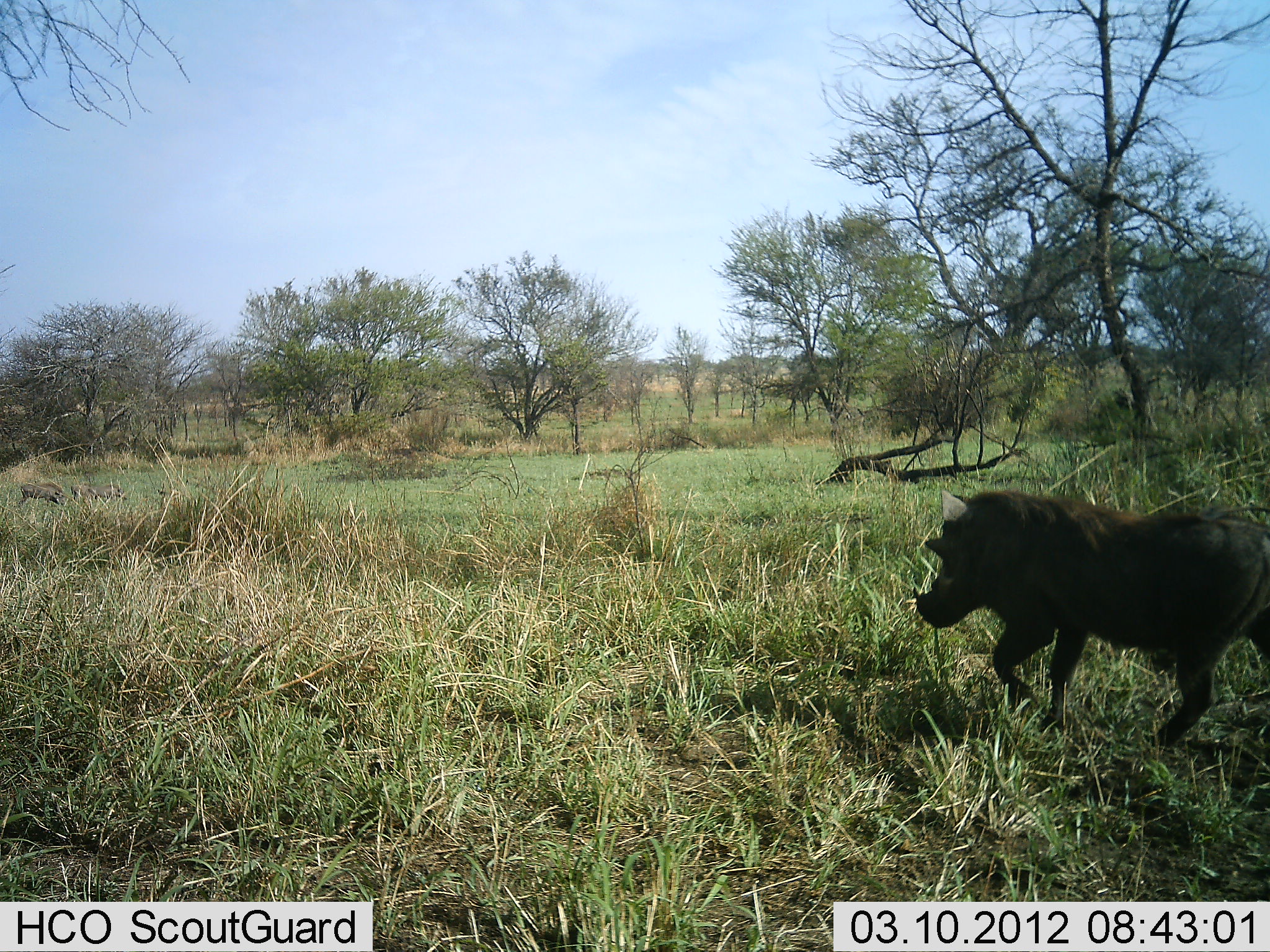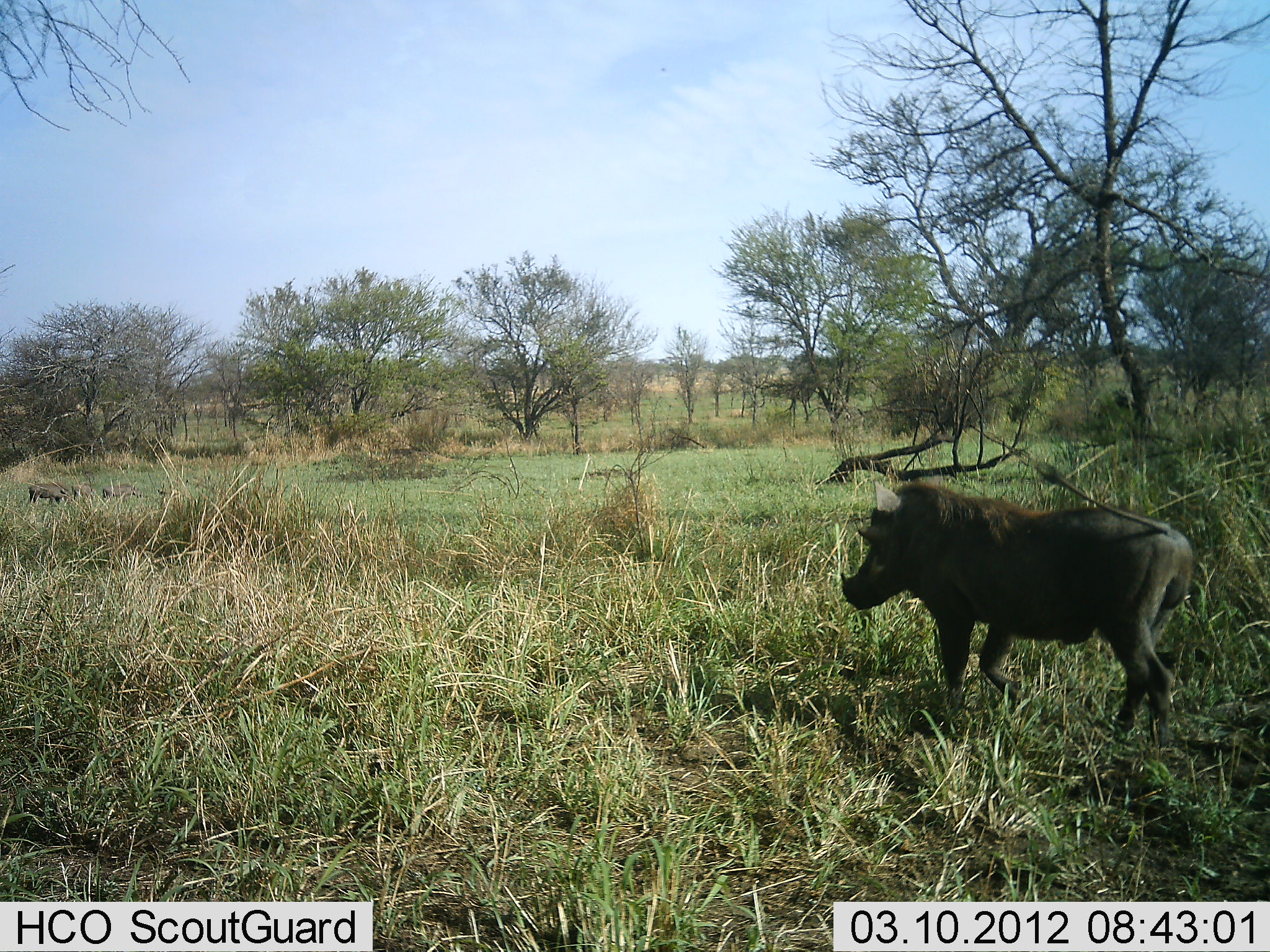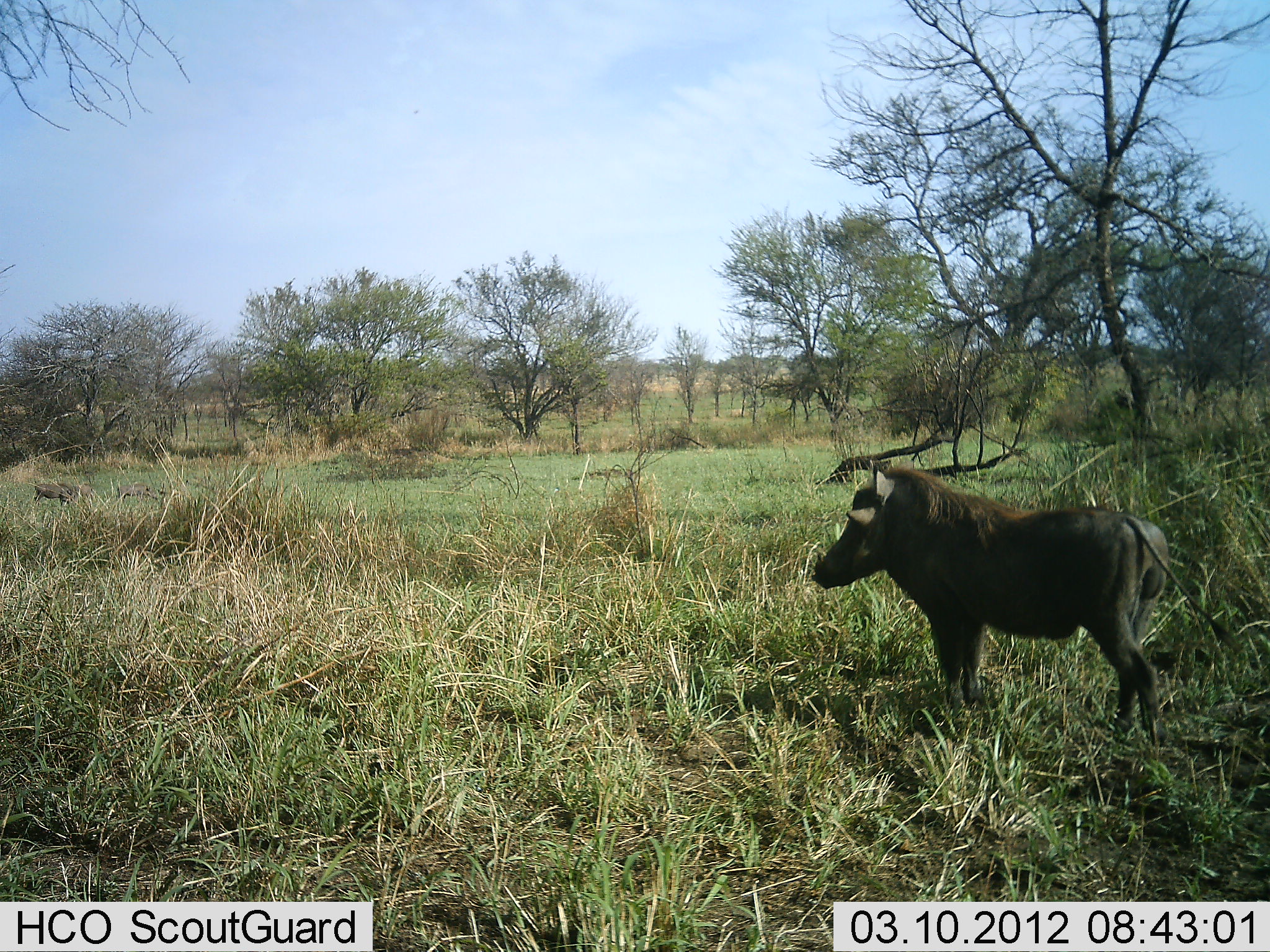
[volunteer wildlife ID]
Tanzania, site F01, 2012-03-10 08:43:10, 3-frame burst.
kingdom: Animalia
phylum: Chordata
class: Mammalia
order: Artiodactyla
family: Suidae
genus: Phacochoerus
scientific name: Phacochoerus africanus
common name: warthog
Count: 1.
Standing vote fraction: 10%.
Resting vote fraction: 0%.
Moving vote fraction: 95%.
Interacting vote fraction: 0%.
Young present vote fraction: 10%.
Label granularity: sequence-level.